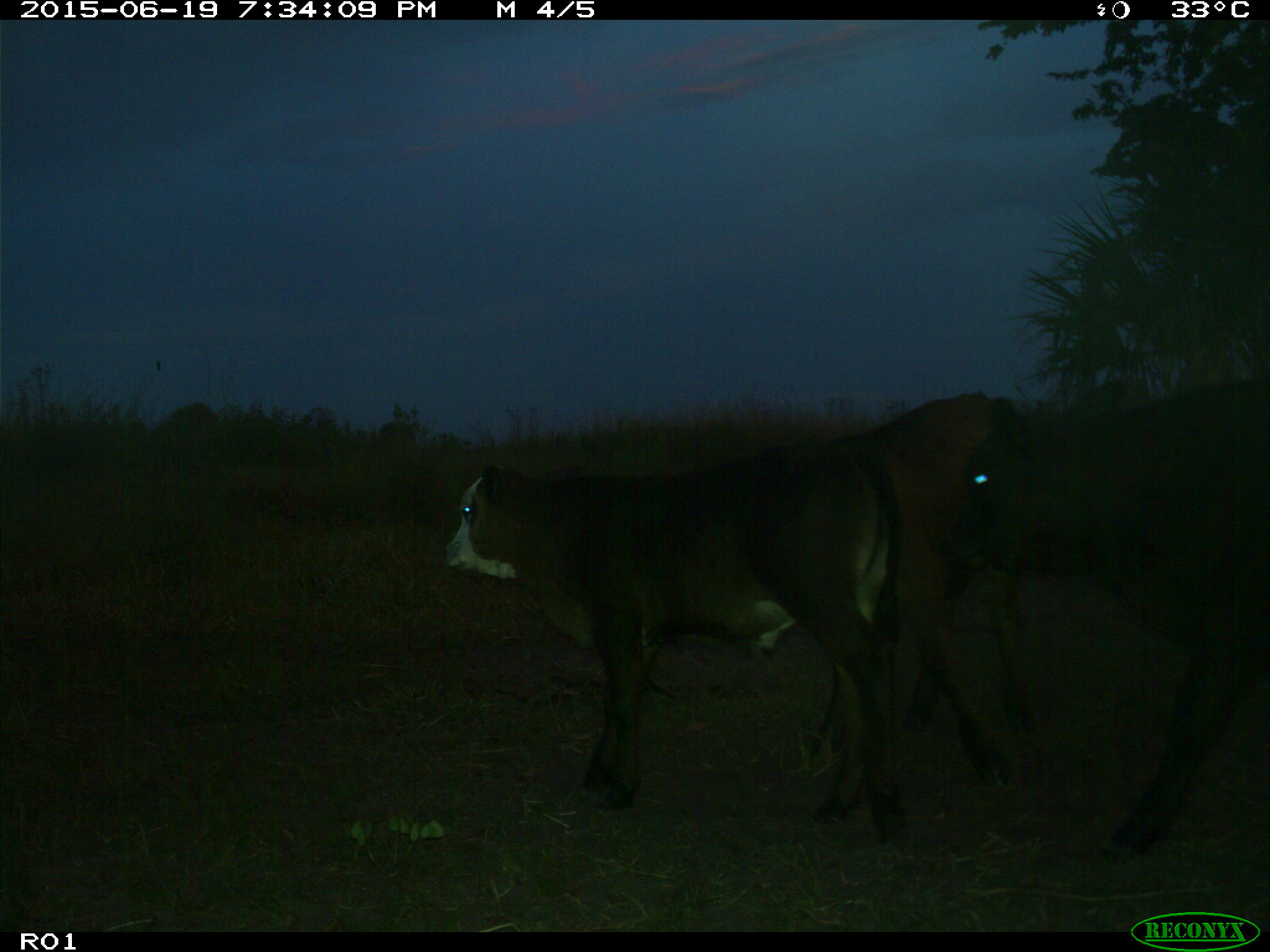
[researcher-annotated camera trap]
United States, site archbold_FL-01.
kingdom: Animalia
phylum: Chordata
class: Mammalia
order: Artiodactyla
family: Bovidae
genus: Bos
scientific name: Bos taurus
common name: domestic cow